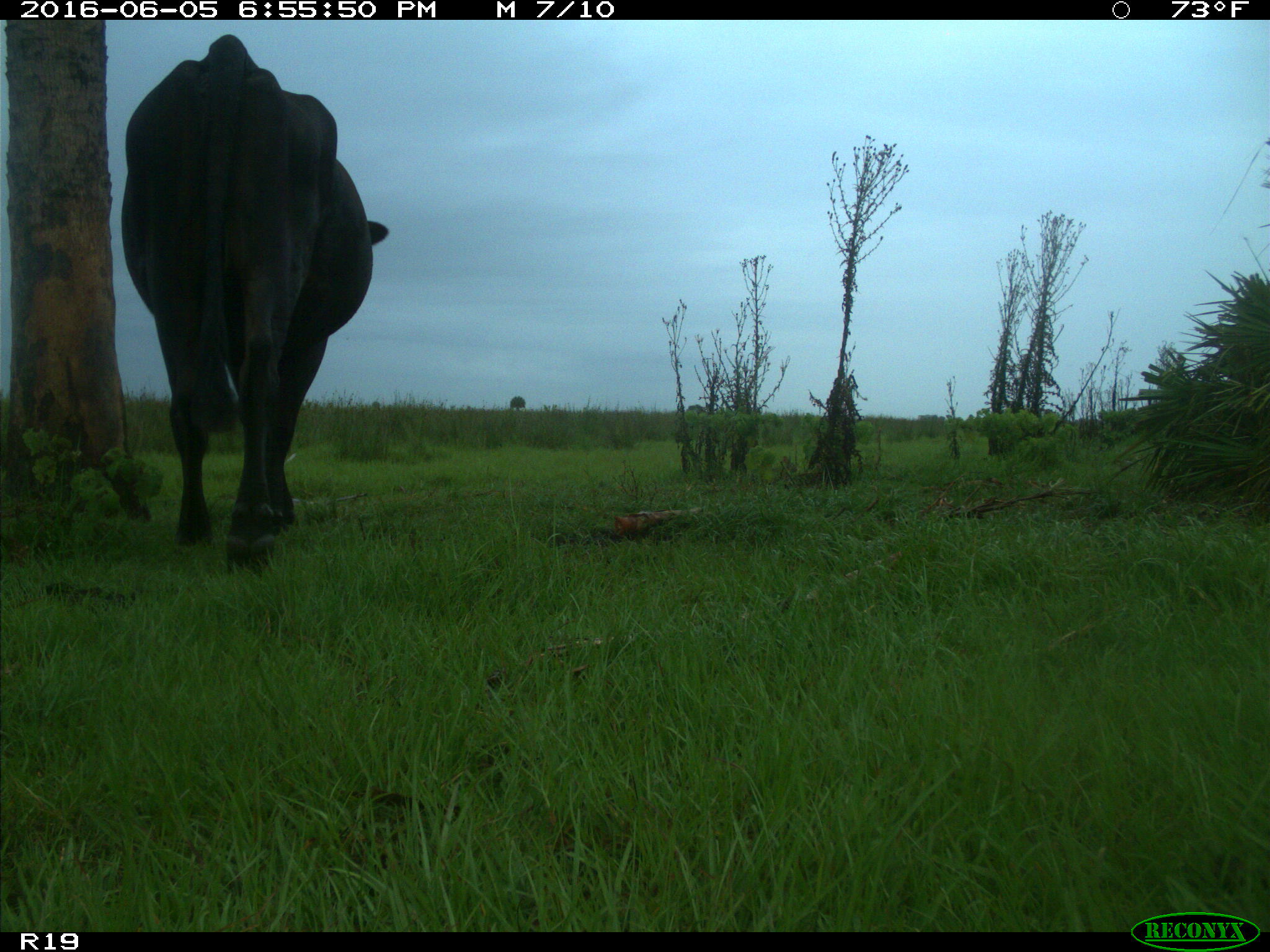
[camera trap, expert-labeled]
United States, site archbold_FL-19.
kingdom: Animalia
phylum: Chordata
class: Mammalia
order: Artiodactyla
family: Bovidae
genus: Bos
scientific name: Bos taurus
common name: domestic cow